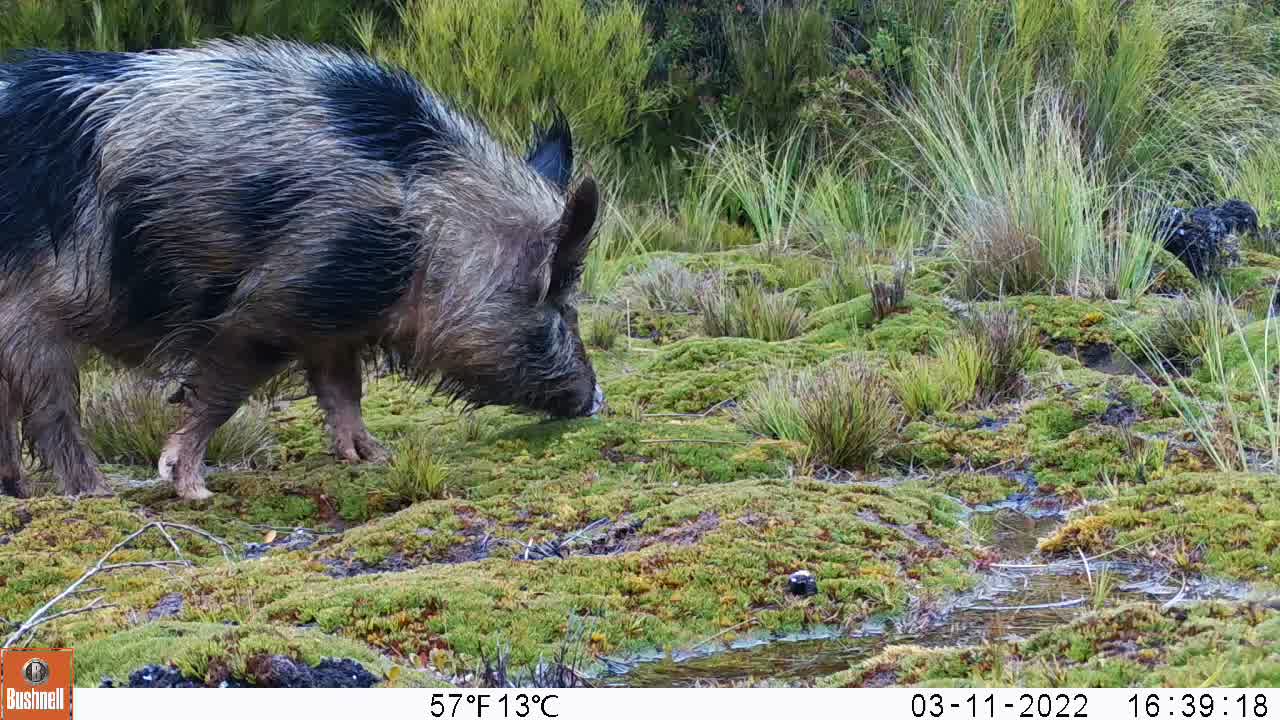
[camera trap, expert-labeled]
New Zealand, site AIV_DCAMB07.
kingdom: Animalia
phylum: Chordata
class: Mammalia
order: Artiodactyla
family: Suidae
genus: Sus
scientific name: Sus scrofa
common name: pig